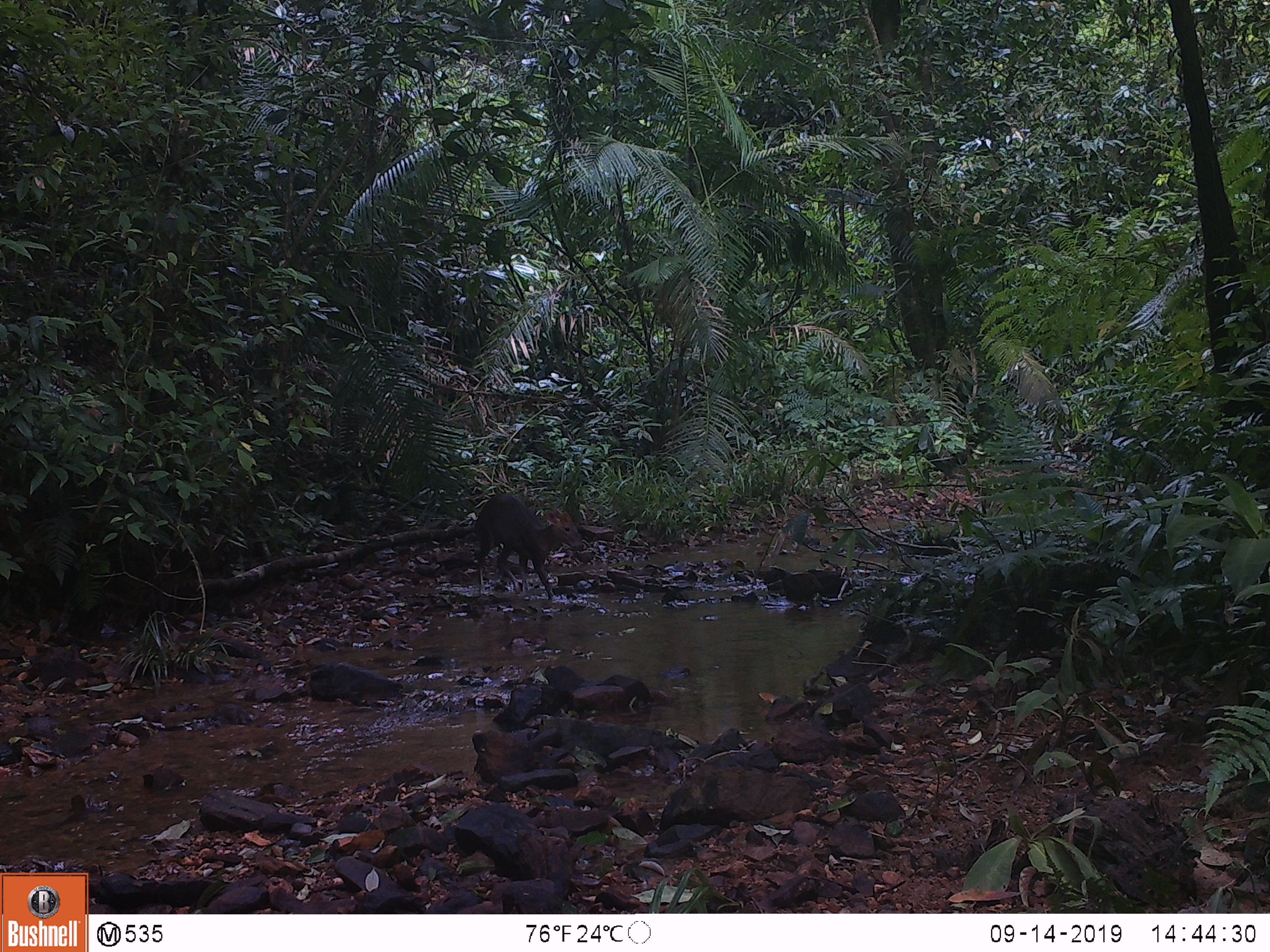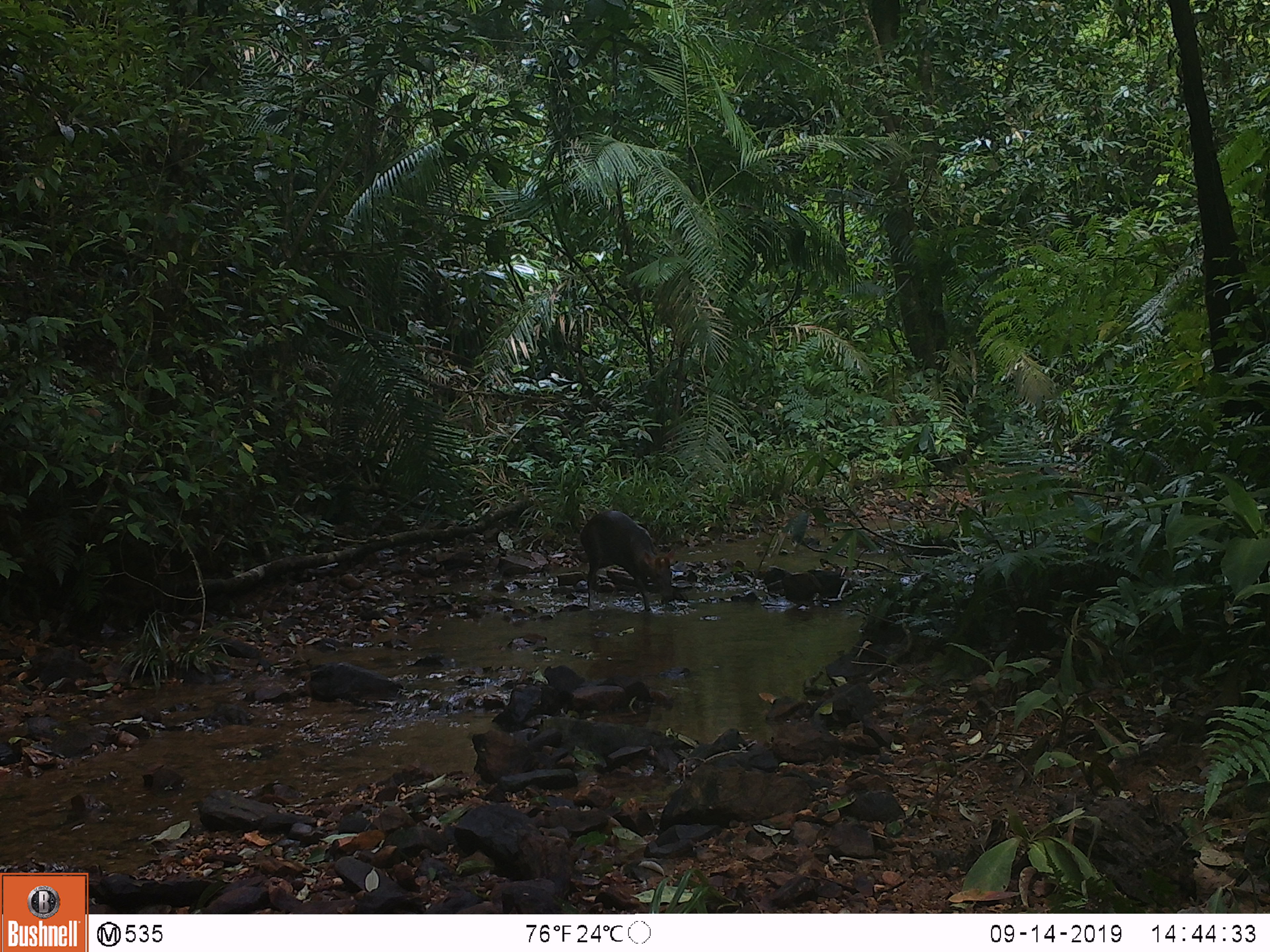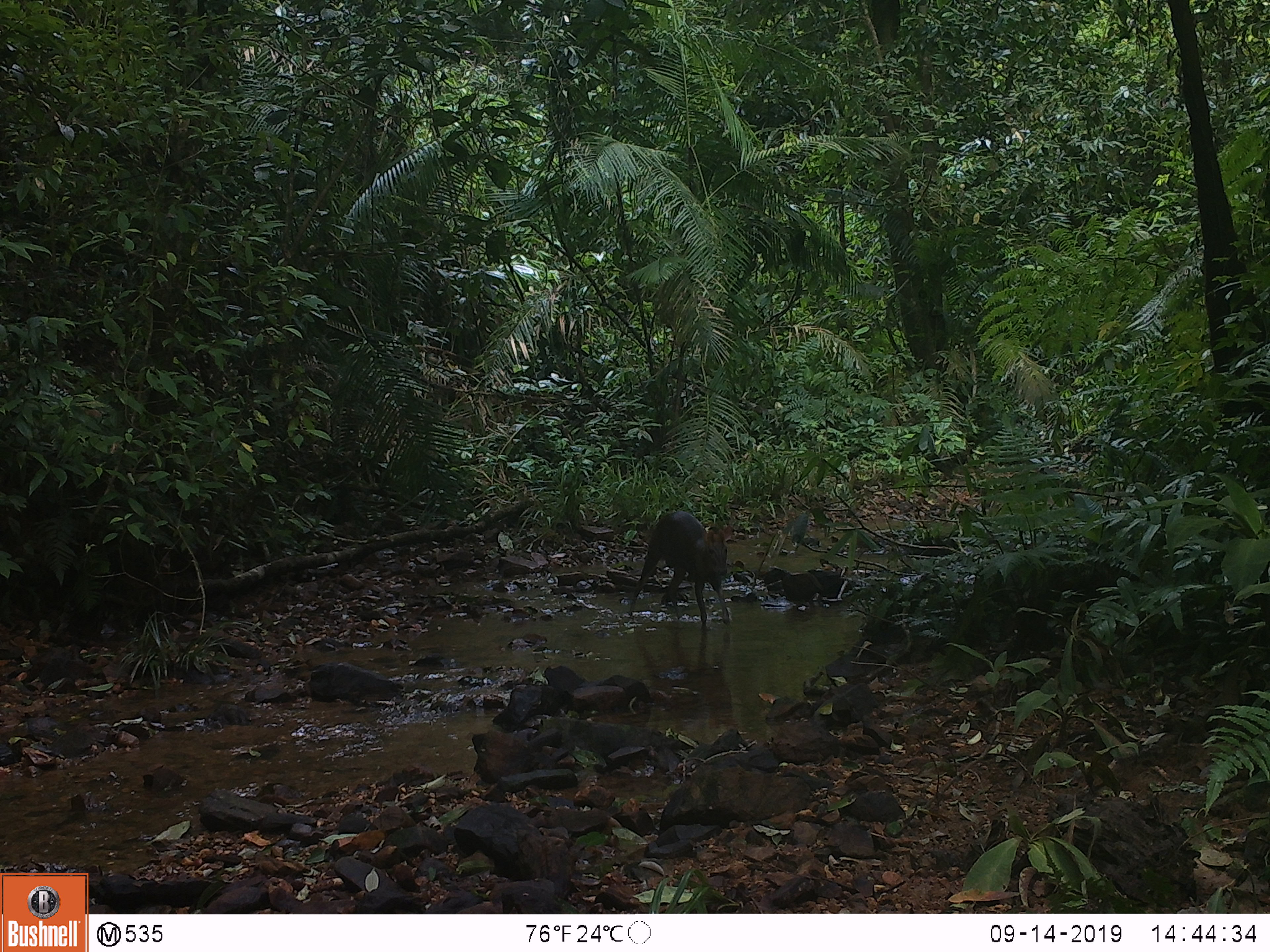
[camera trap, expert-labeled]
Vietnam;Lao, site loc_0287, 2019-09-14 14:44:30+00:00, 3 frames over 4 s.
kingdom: Animalia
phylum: Chordata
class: Mammalia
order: Artiodactyla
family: Cervidae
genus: Muntiacus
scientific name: Muntiacus rooseveltorum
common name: roosevelt's muntjac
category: roosevelts muntjac group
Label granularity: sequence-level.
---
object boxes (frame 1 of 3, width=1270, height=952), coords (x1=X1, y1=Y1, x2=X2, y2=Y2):
roosevelts muntjac group: (x1=474, y1=493, x2=584, y2=601)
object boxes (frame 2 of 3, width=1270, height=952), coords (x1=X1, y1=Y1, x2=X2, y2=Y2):
roosevelts muntjac group: (x1=579, y1=510, x2=675, y2=612)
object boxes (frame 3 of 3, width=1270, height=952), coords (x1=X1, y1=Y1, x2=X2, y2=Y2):
roosevelts muntjac group: (x1=627, y1=510, x2=732, y2=627)